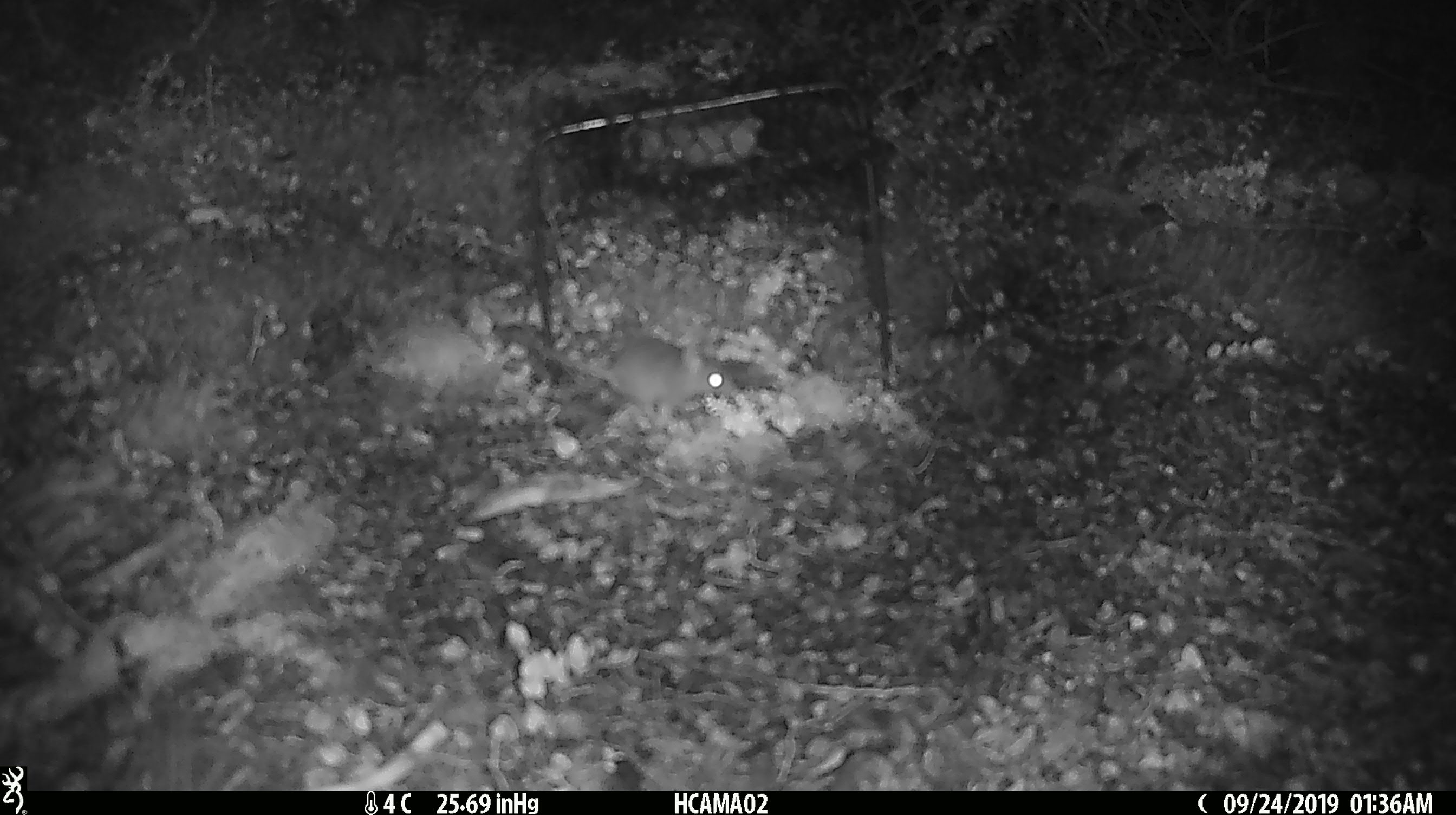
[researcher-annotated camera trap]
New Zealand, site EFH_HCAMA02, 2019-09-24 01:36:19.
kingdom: Animalia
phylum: Chordata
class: Mammalia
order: Rodentia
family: Muridae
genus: Mus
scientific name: Mus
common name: mouse